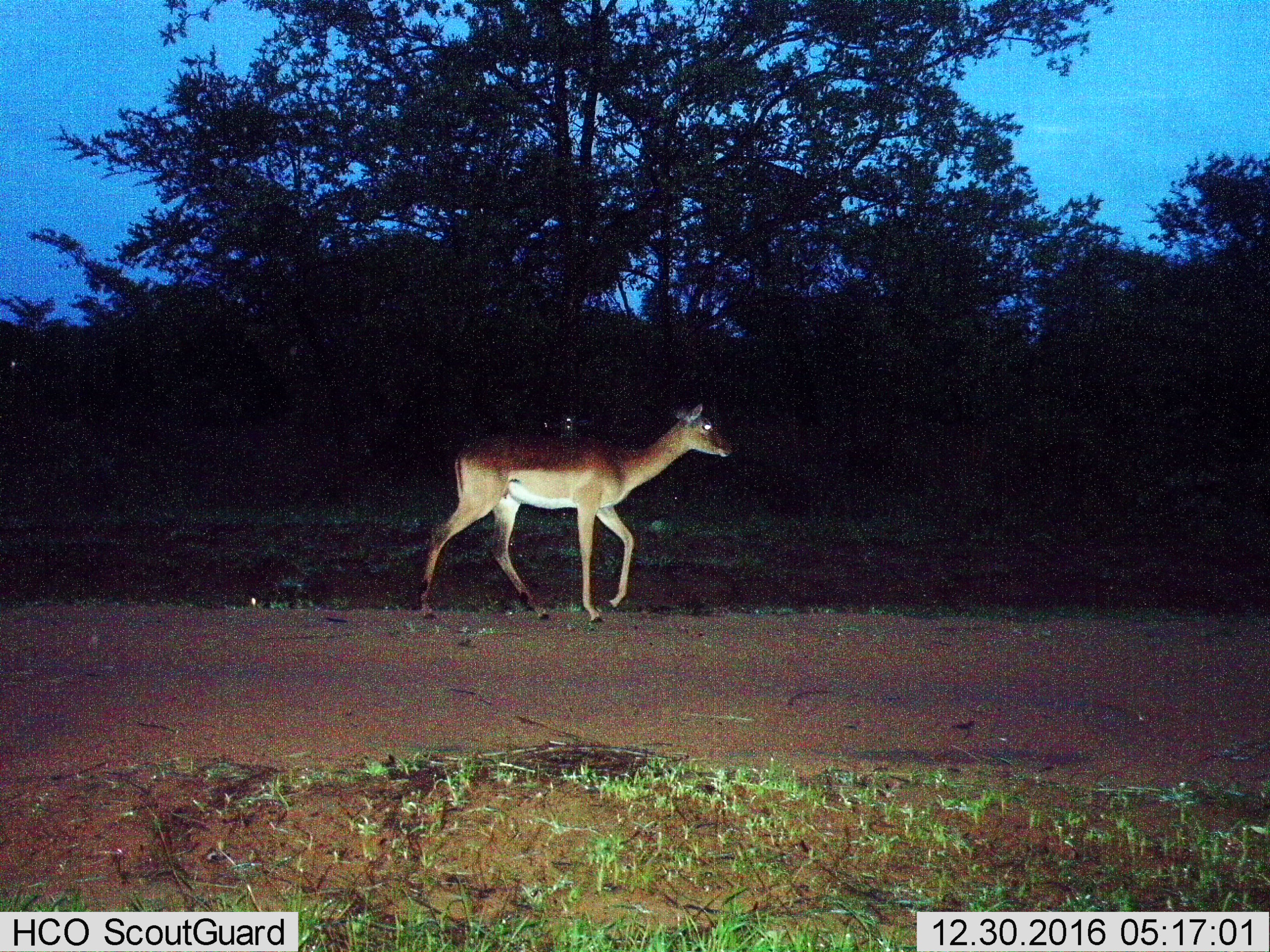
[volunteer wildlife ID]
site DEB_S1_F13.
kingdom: Animalia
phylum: Chordata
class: Mammalia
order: Artiodactyla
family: Bovidae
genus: Aepyceros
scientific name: Aepyceros melampus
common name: impala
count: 1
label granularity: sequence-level